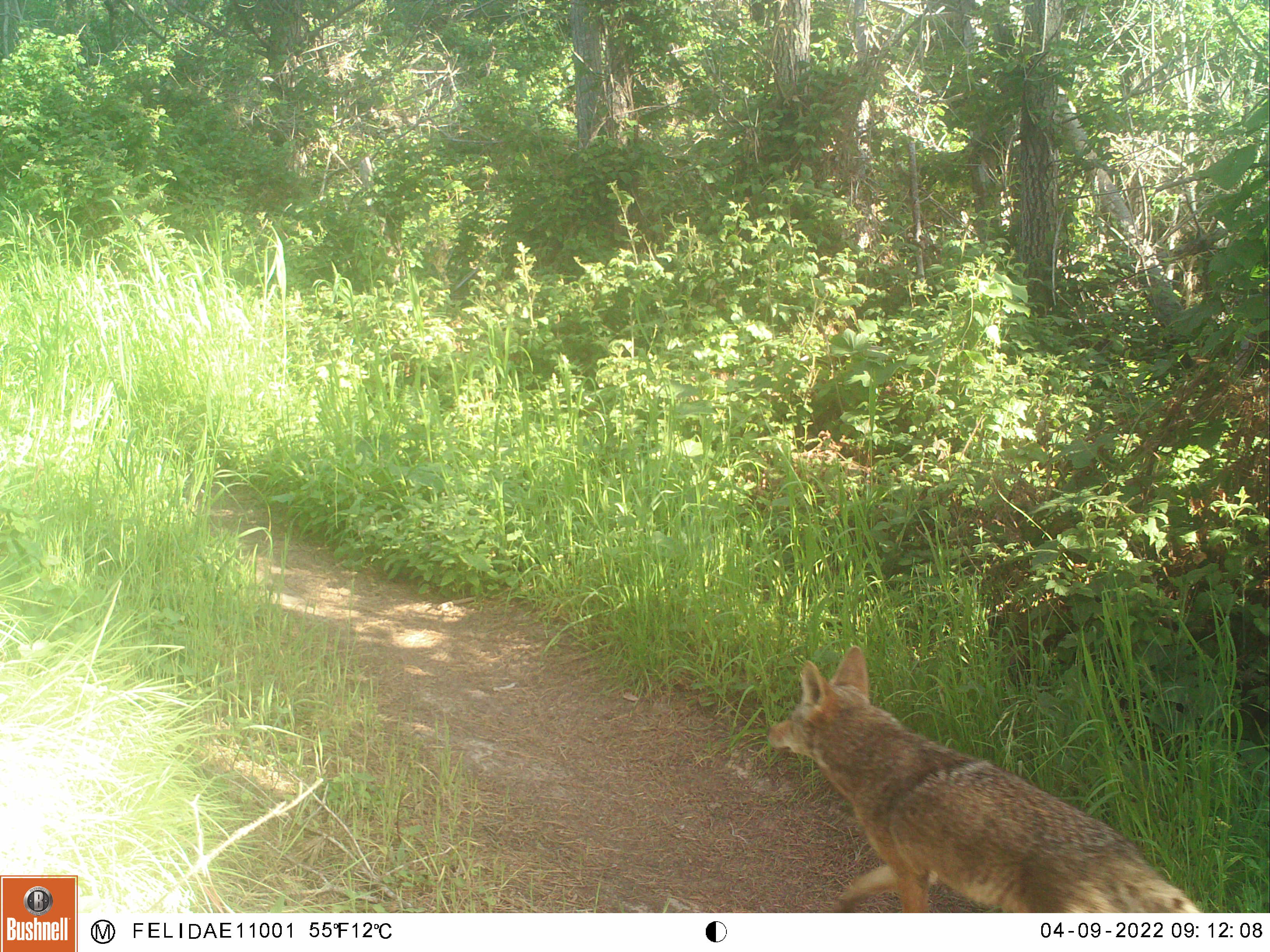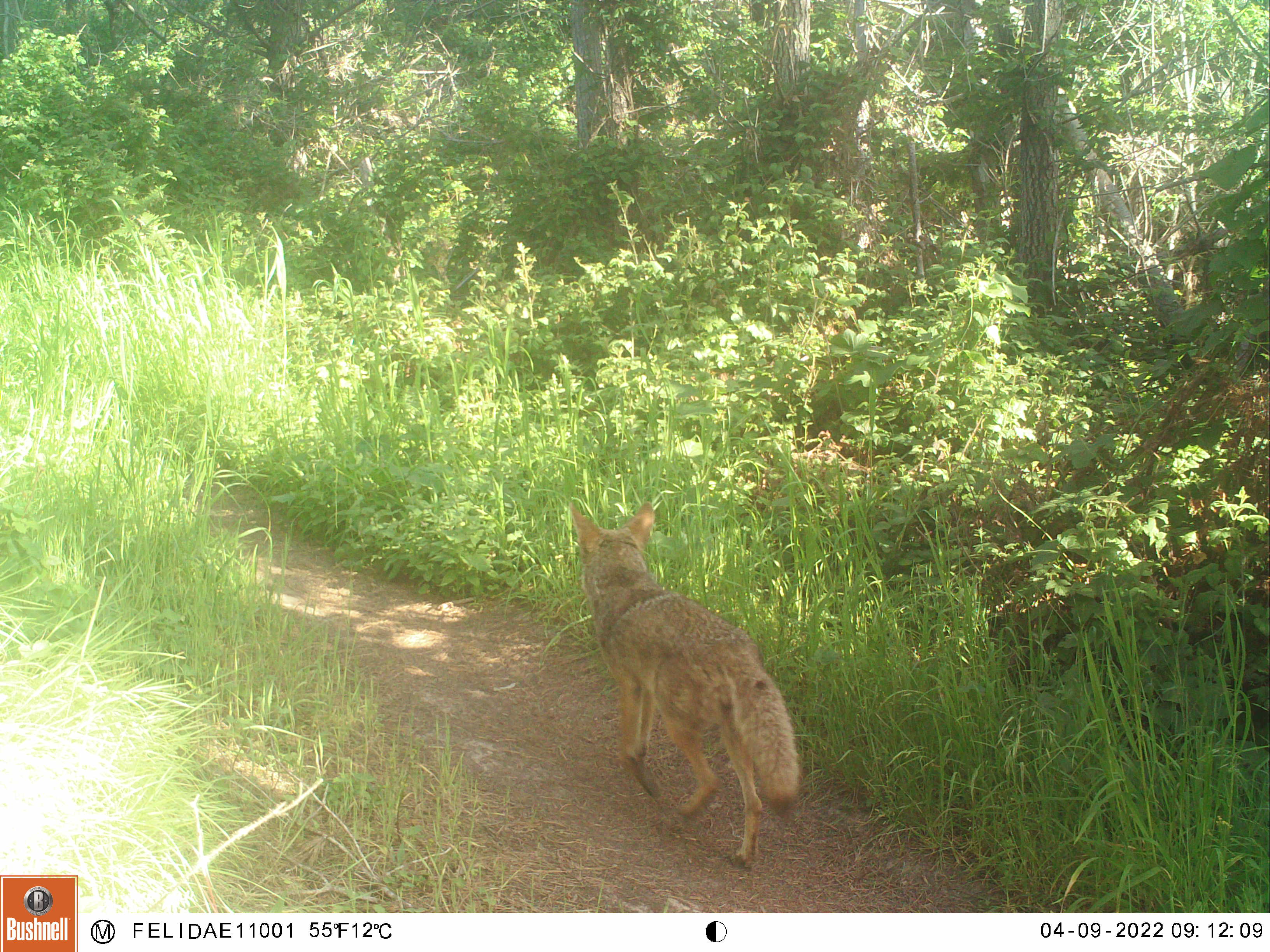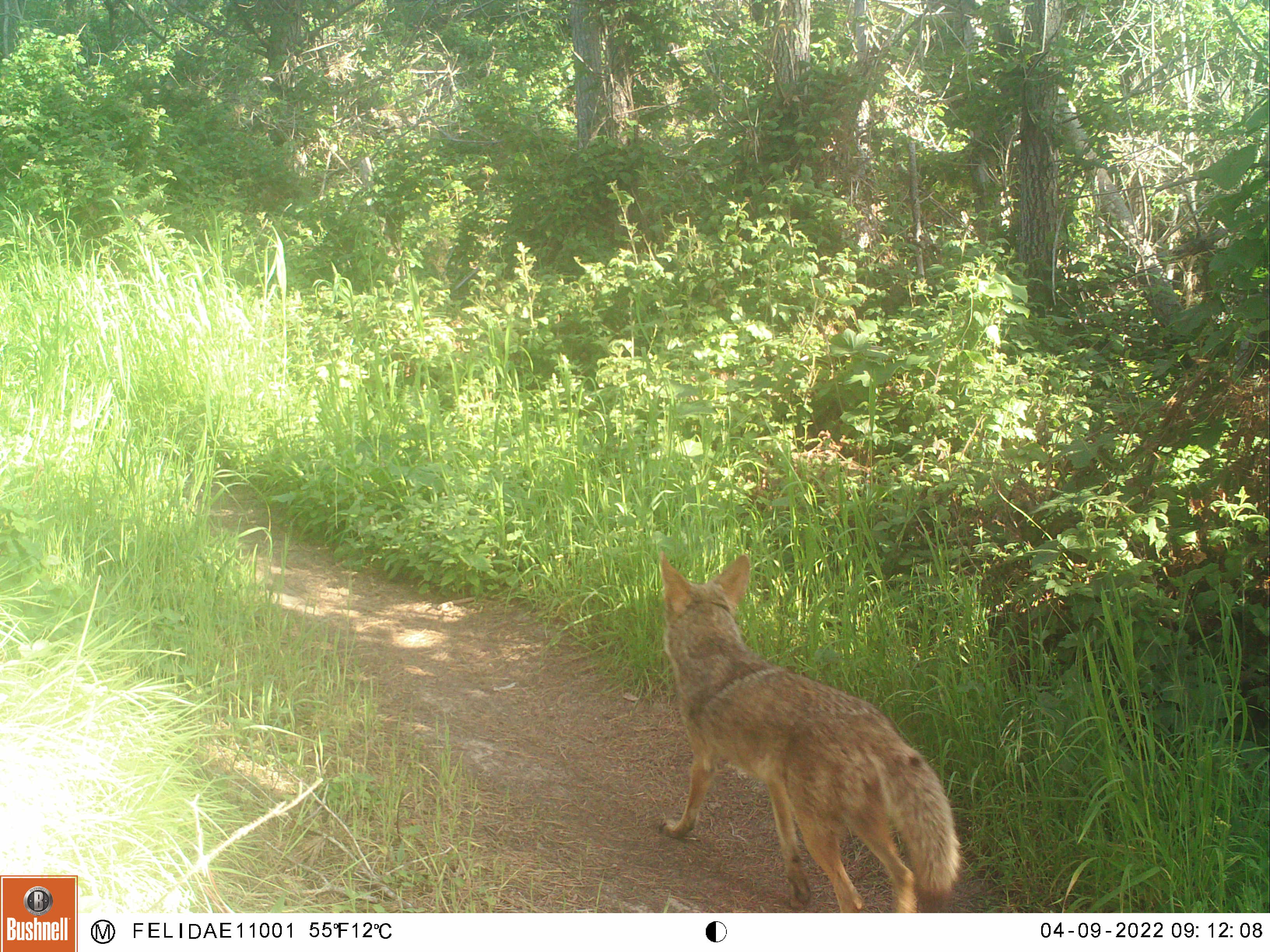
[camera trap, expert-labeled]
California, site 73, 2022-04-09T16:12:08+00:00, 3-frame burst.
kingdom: Animalia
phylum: Chordata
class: Mammalia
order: Carnivora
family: Canidae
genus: Canis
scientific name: Canis latrans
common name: coyote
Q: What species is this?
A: Coyote (Canis latrans).